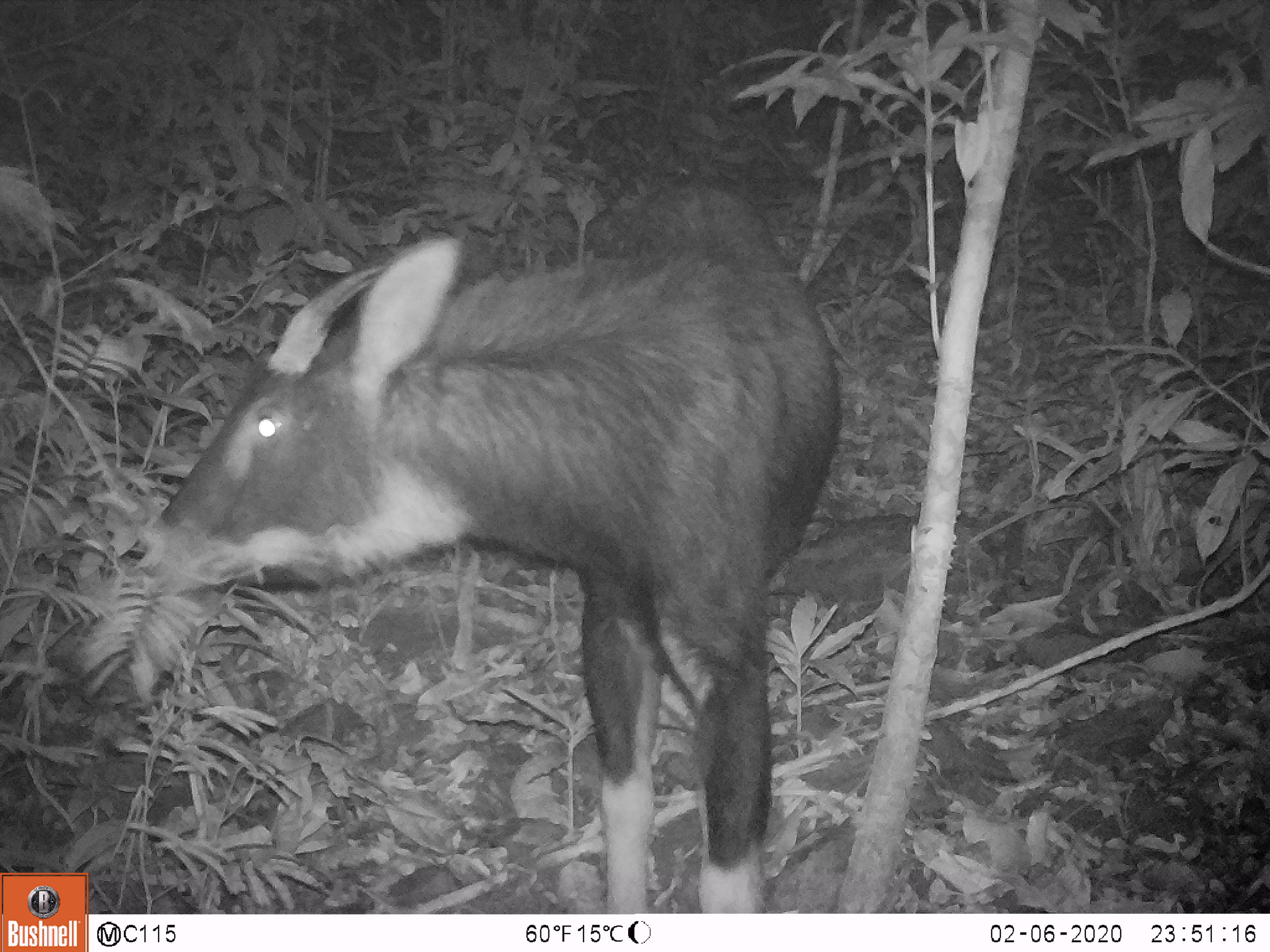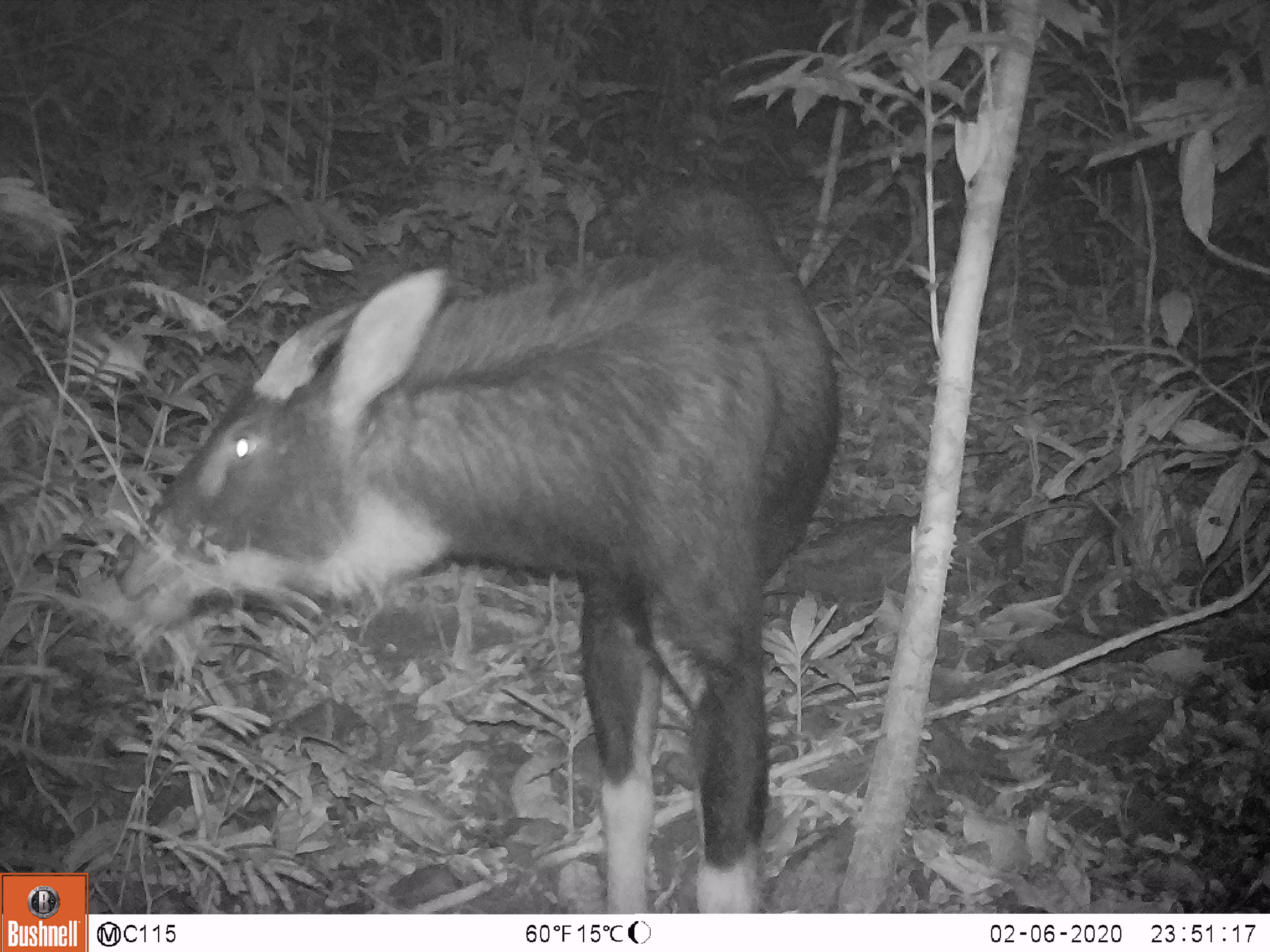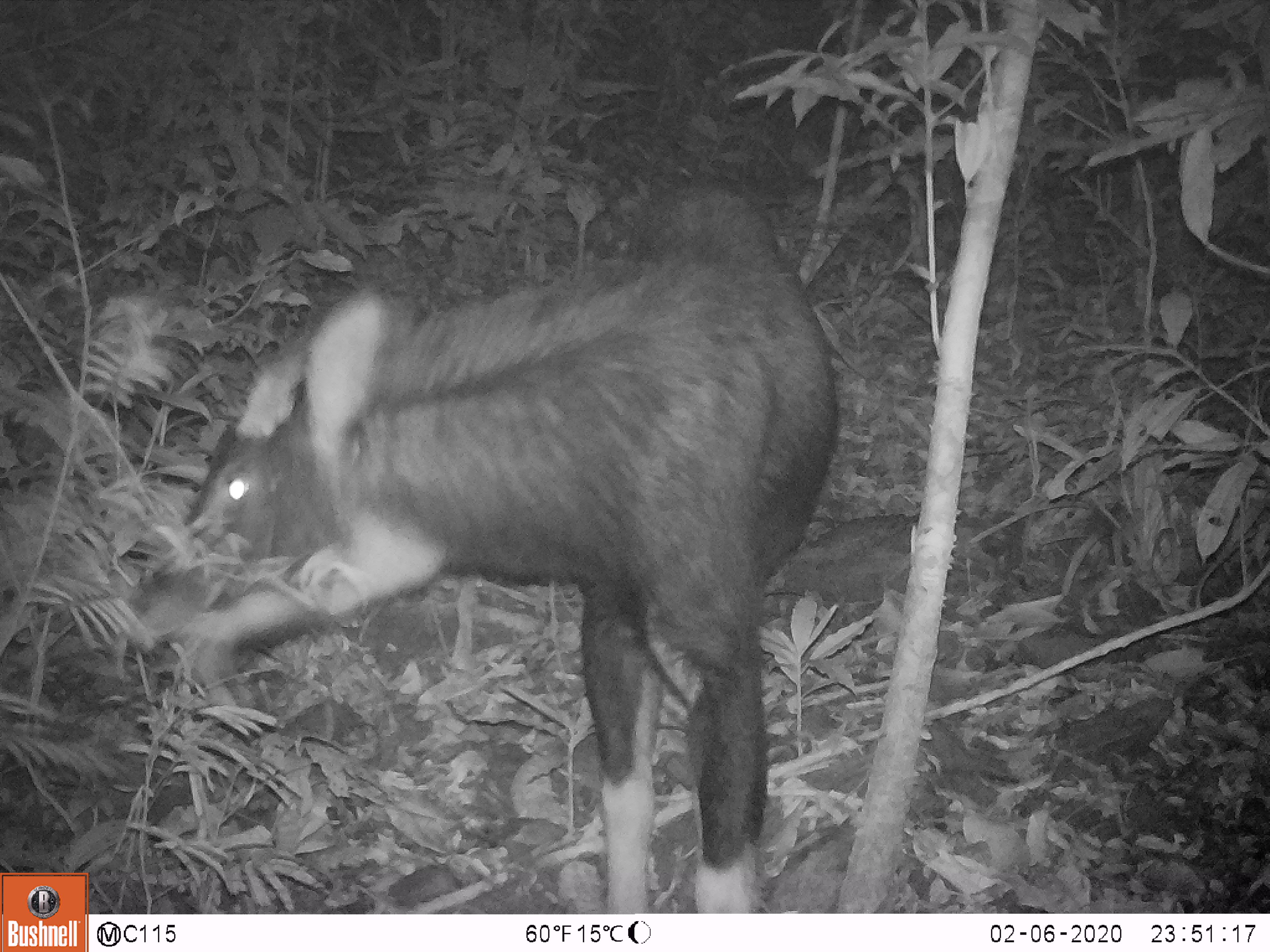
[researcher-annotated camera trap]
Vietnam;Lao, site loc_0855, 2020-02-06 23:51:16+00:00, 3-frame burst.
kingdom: Animalia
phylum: Chordata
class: Mammalia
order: Artiodactyla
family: Bovidae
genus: Capricornis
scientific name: Capricornis sumatraensis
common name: chinese serow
Chinese serow (Capricornis sumatraensis). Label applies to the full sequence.